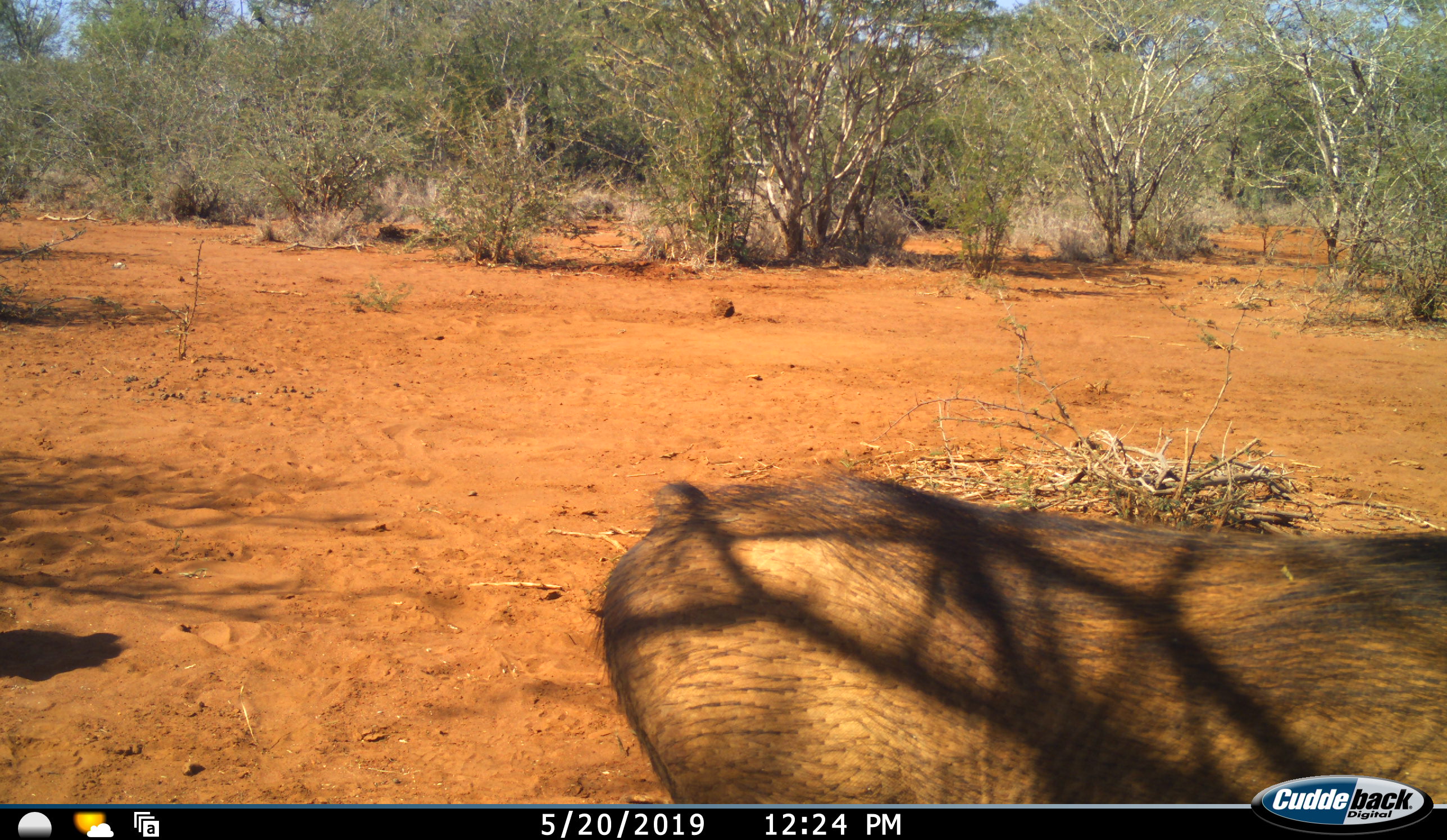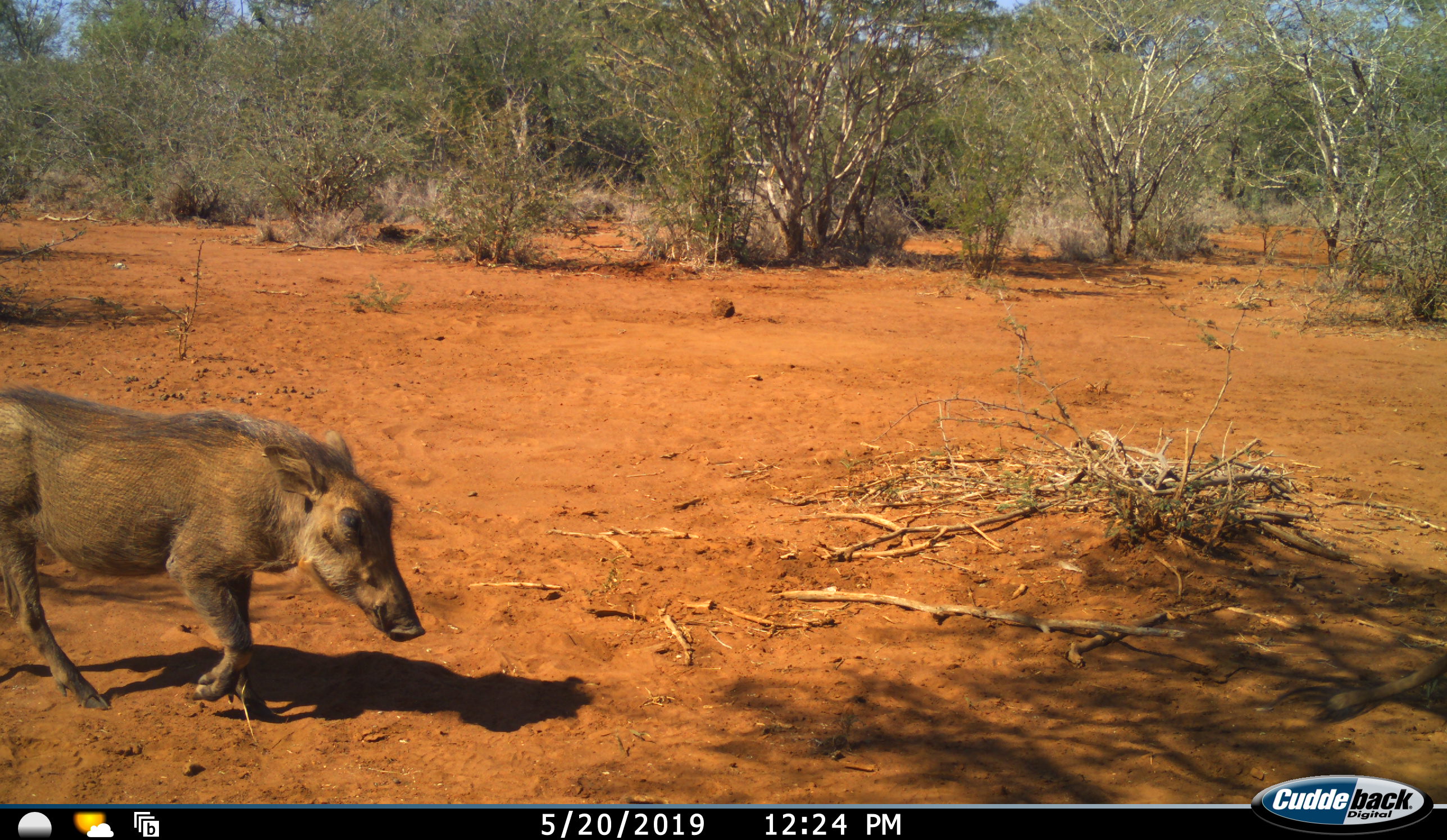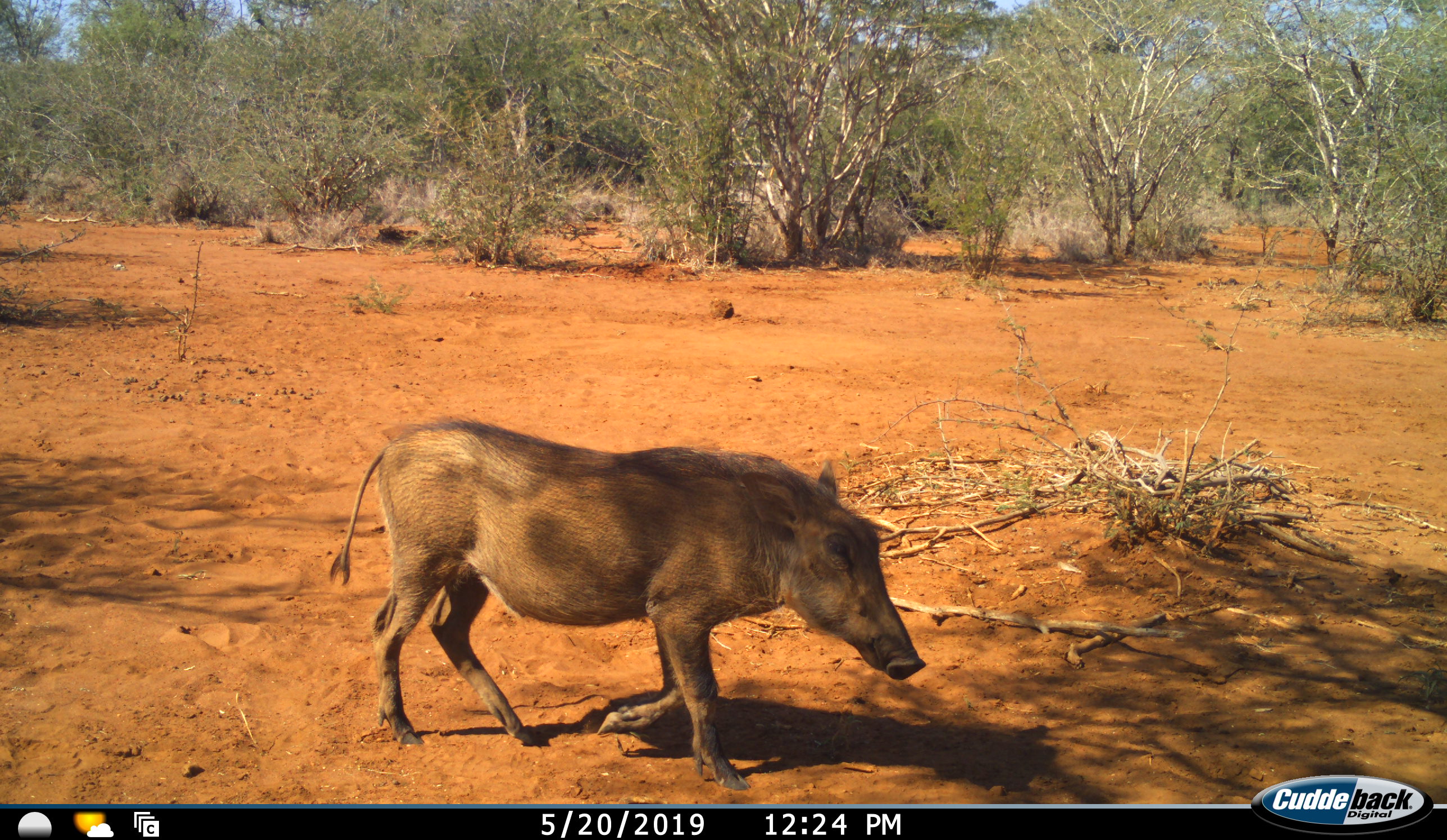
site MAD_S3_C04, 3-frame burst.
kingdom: Animalia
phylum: Chordata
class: Mammalia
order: Artiodactyla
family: Suidae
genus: Phacochoerus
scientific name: Phacochoerus africanus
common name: warthog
Warthog (Phacochoerus africanus), count 1. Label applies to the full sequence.